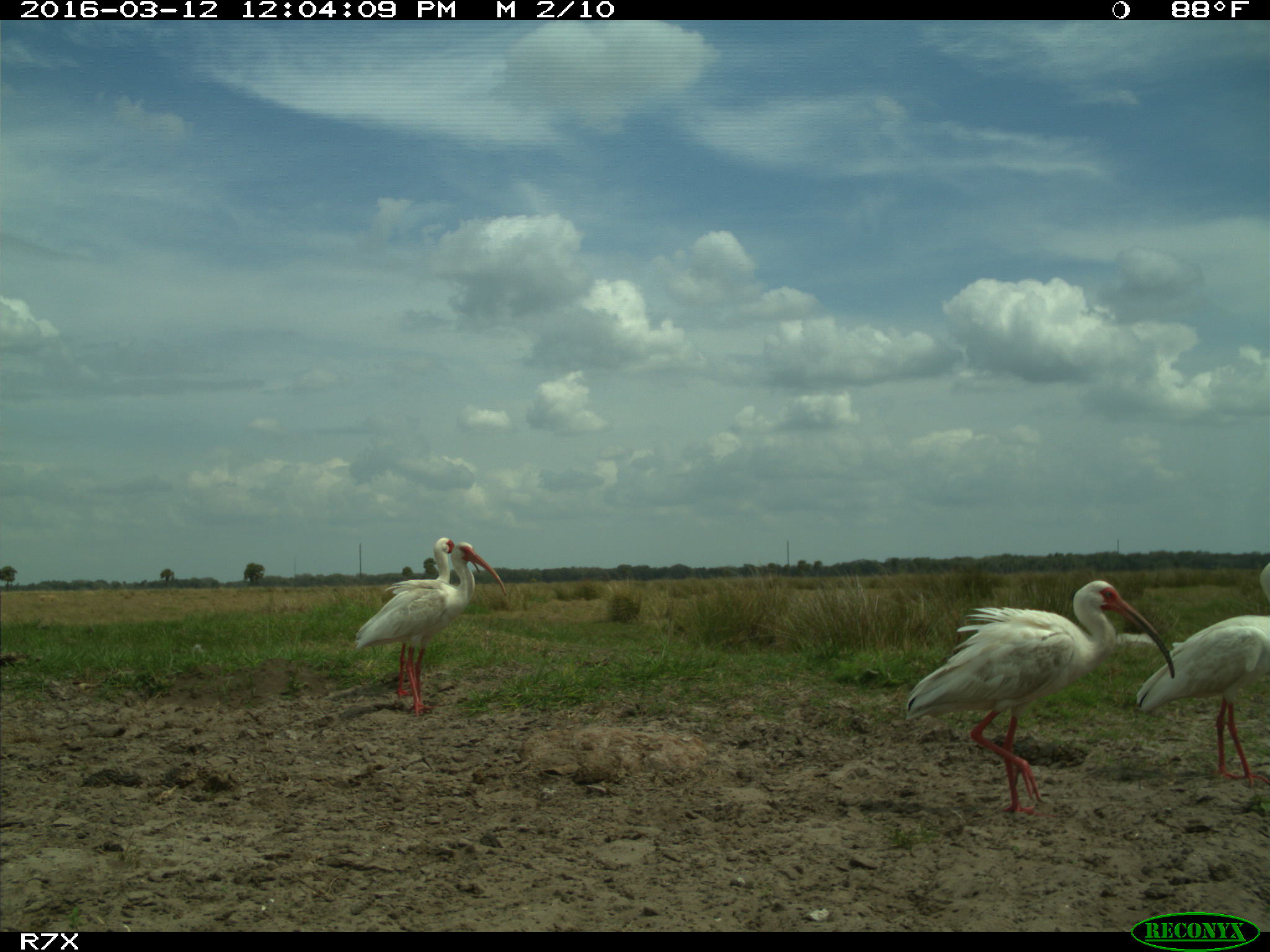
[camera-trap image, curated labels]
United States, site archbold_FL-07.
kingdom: Animalia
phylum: Chordata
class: Aves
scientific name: Aves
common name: birds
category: unidentified bird